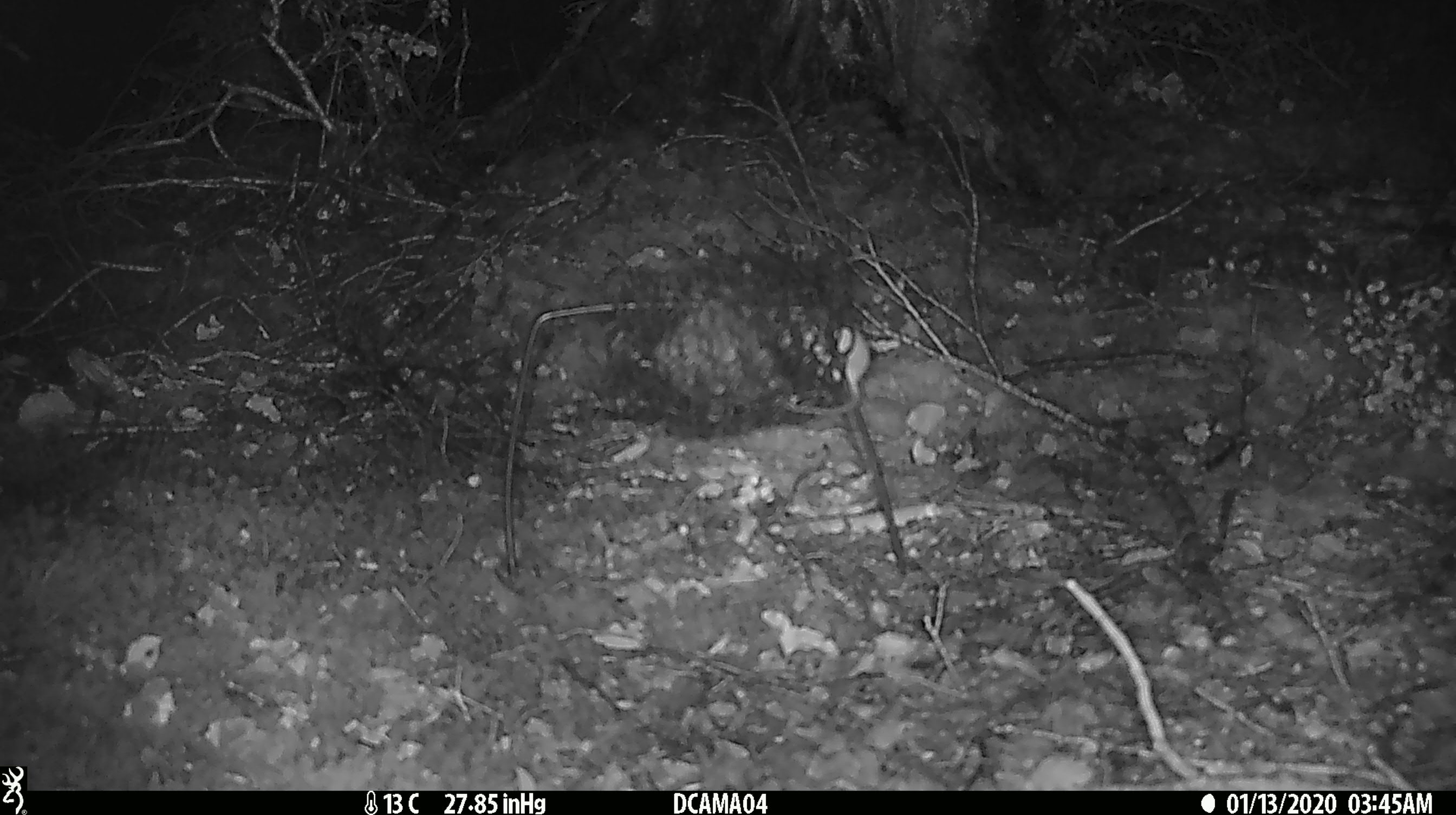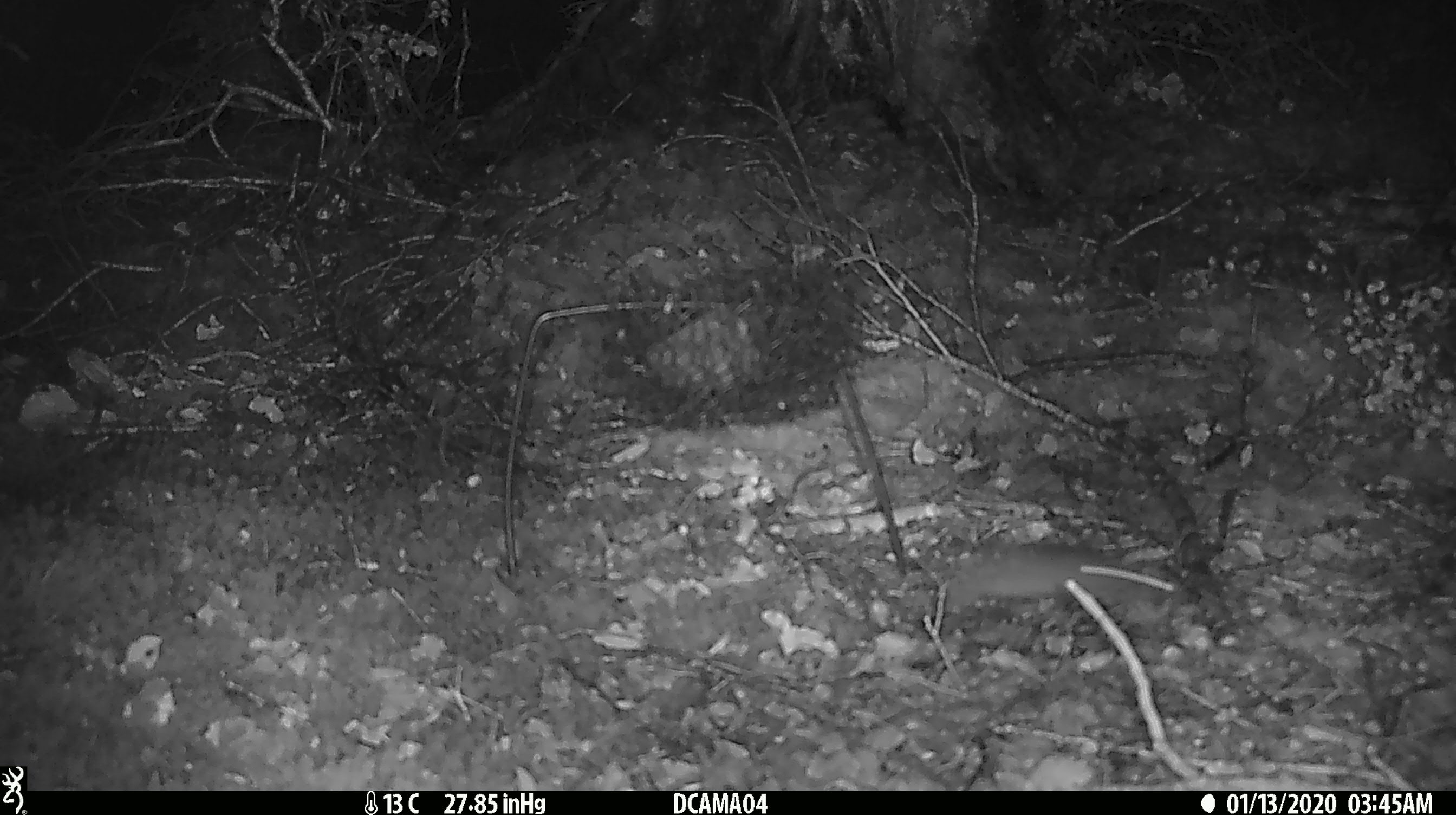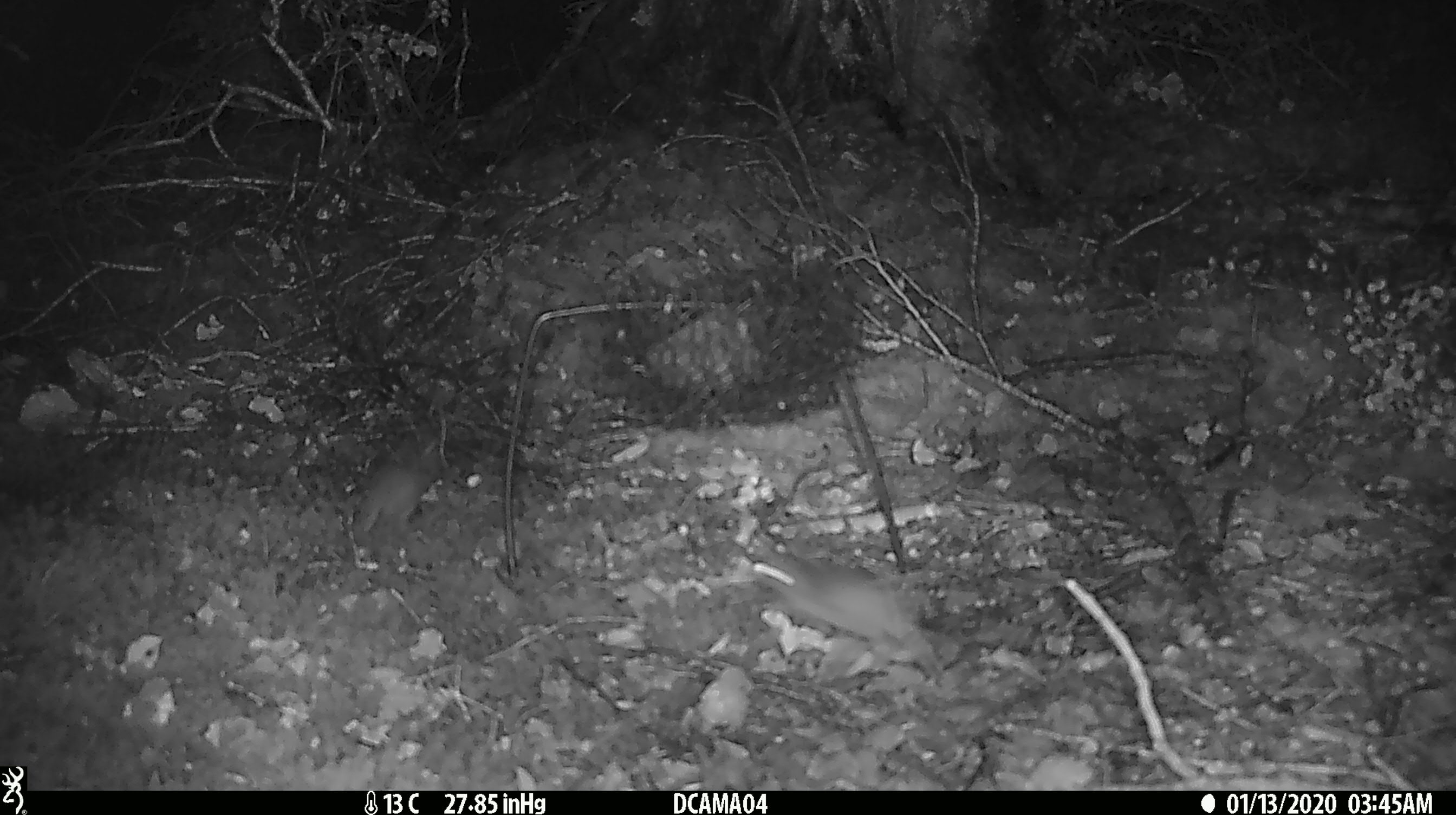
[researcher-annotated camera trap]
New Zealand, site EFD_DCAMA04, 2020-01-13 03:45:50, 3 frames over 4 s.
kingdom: Animalia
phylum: Chordata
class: Mammalia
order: Rodentia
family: Muridae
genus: Mus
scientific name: Mus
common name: mouse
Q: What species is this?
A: Mouse (Mus).